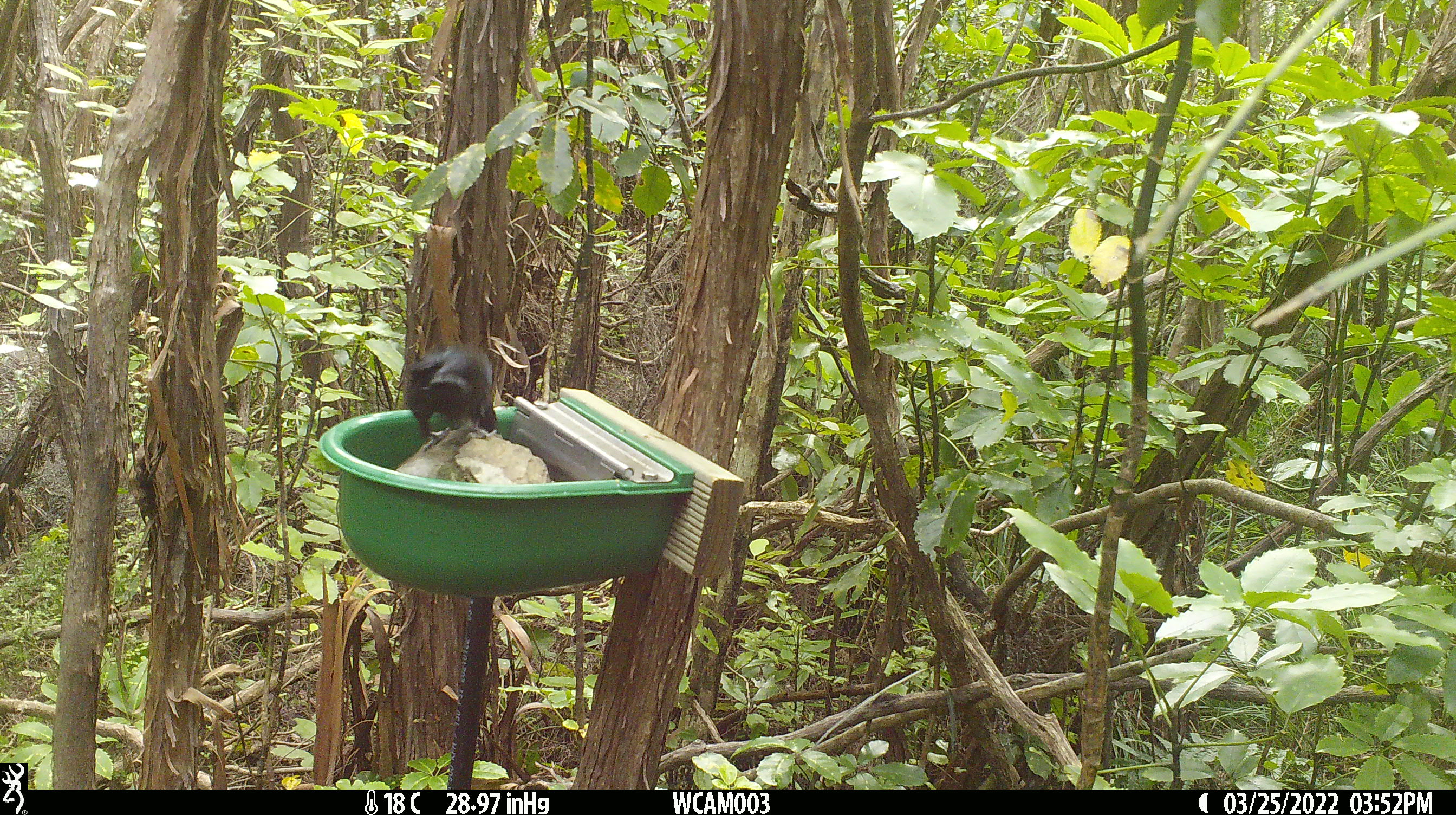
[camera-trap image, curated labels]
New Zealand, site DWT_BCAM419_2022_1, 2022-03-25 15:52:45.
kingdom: Animalia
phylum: Chordata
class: Aves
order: Passeriformes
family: Meliphagidae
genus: Prosthemadera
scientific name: Prosthemadera novaeseelandiae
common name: tui